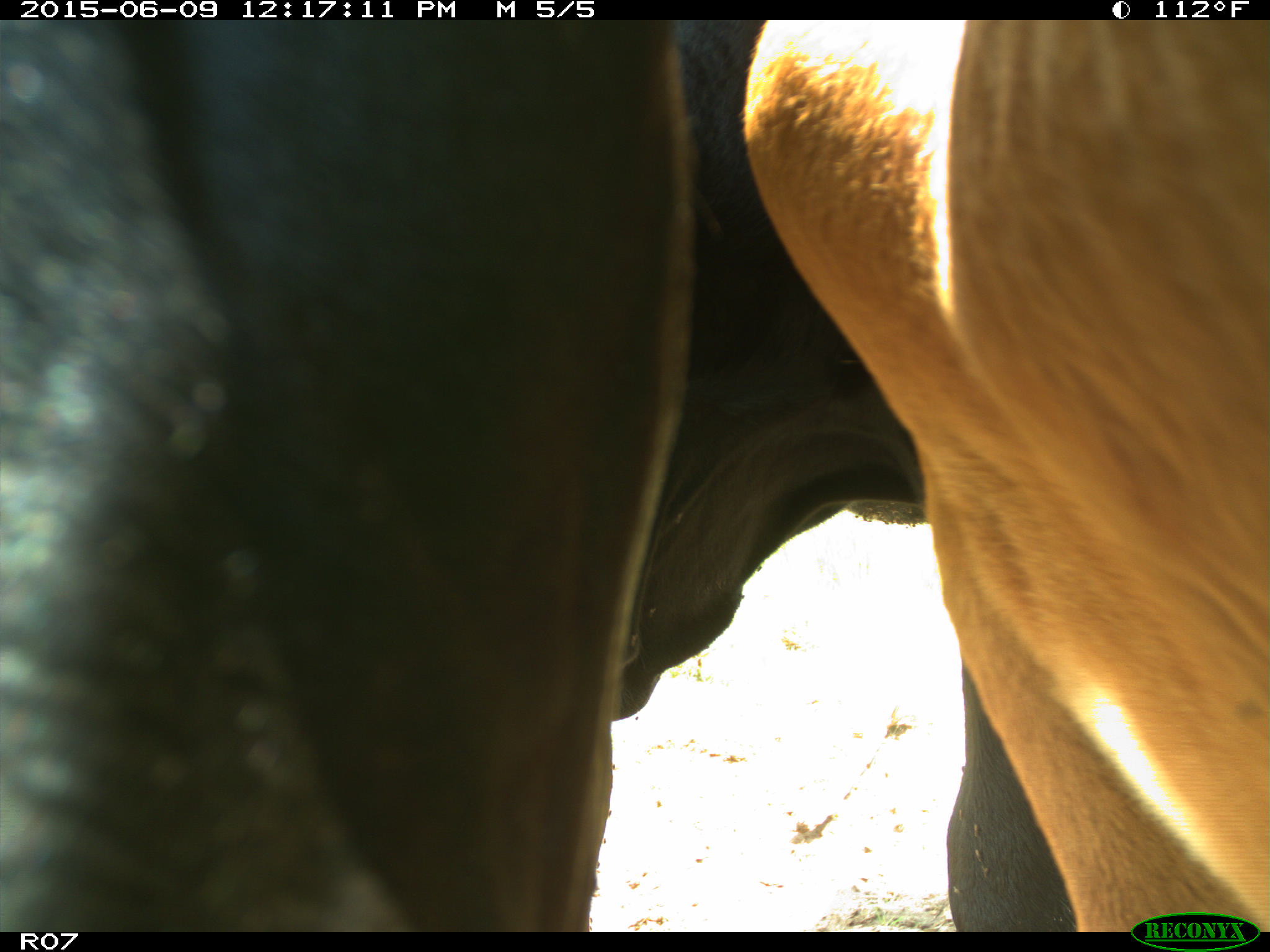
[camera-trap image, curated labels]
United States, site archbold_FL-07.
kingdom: Animalia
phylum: Chordata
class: Mammalia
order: Artiodactyla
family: Bovidae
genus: Bos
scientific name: Bos taurus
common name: domestic cow